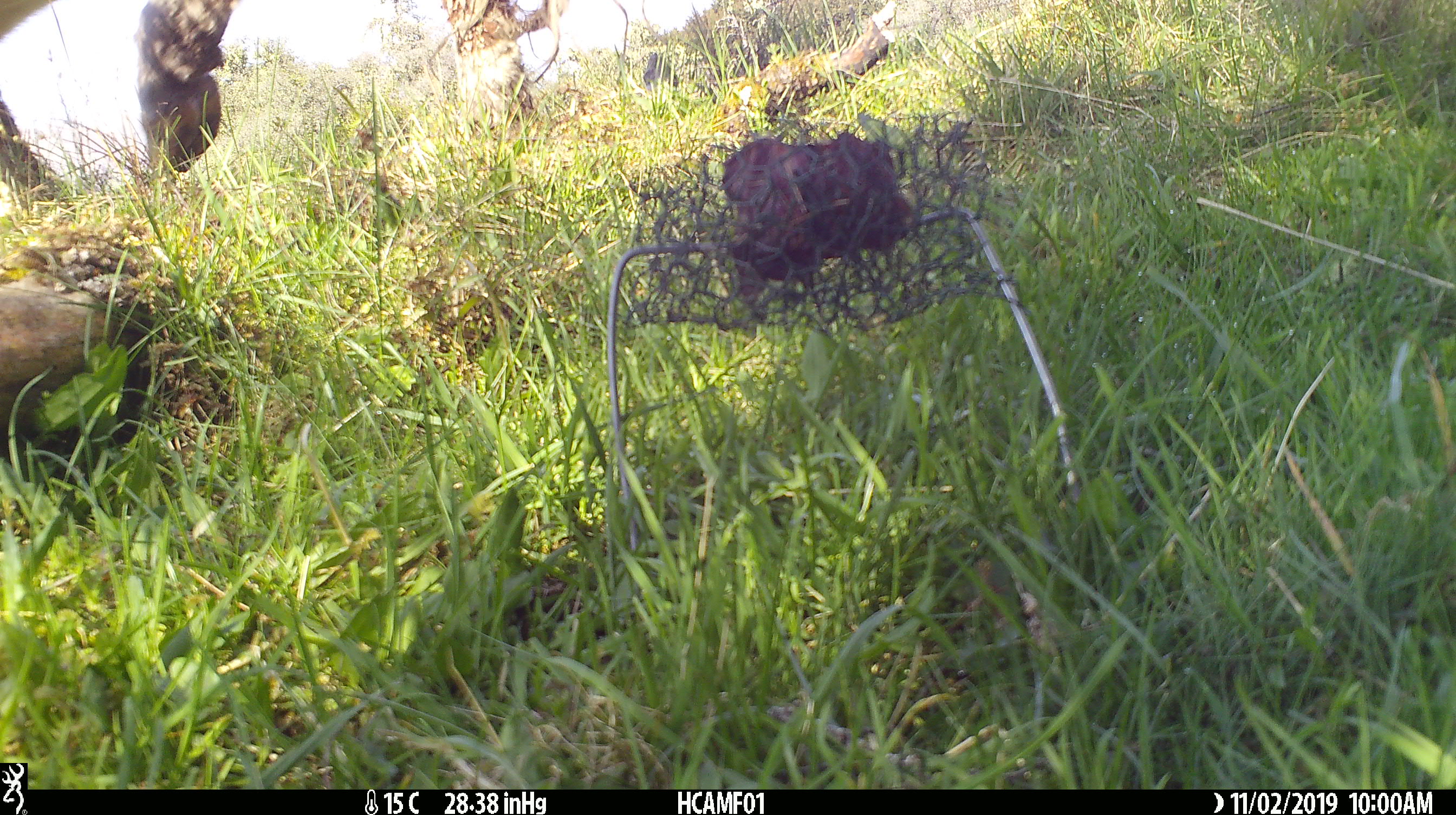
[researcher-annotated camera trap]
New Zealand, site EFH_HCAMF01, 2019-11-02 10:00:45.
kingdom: Animalia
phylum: Chordata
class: Mammalia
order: Artiodactyla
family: Bovidae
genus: Bos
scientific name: Bos taurus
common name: domestic cow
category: cow